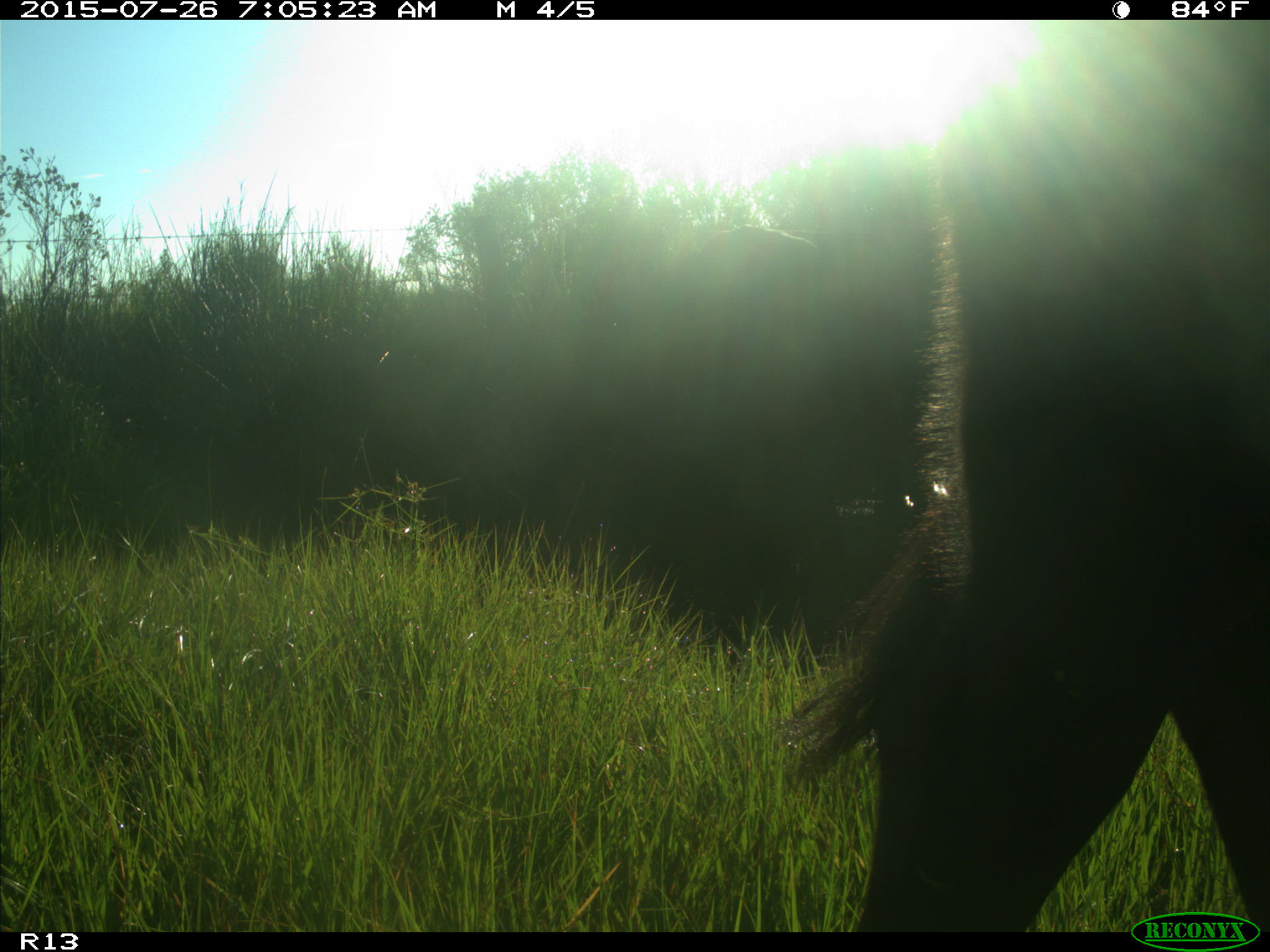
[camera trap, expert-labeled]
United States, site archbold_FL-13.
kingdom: Animalia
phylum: Chordata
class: Mammalia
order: Artiodactyla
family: Suidae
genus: Sus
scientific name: Sus scrofa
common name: wild boar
Sus scrofa (wild boar).